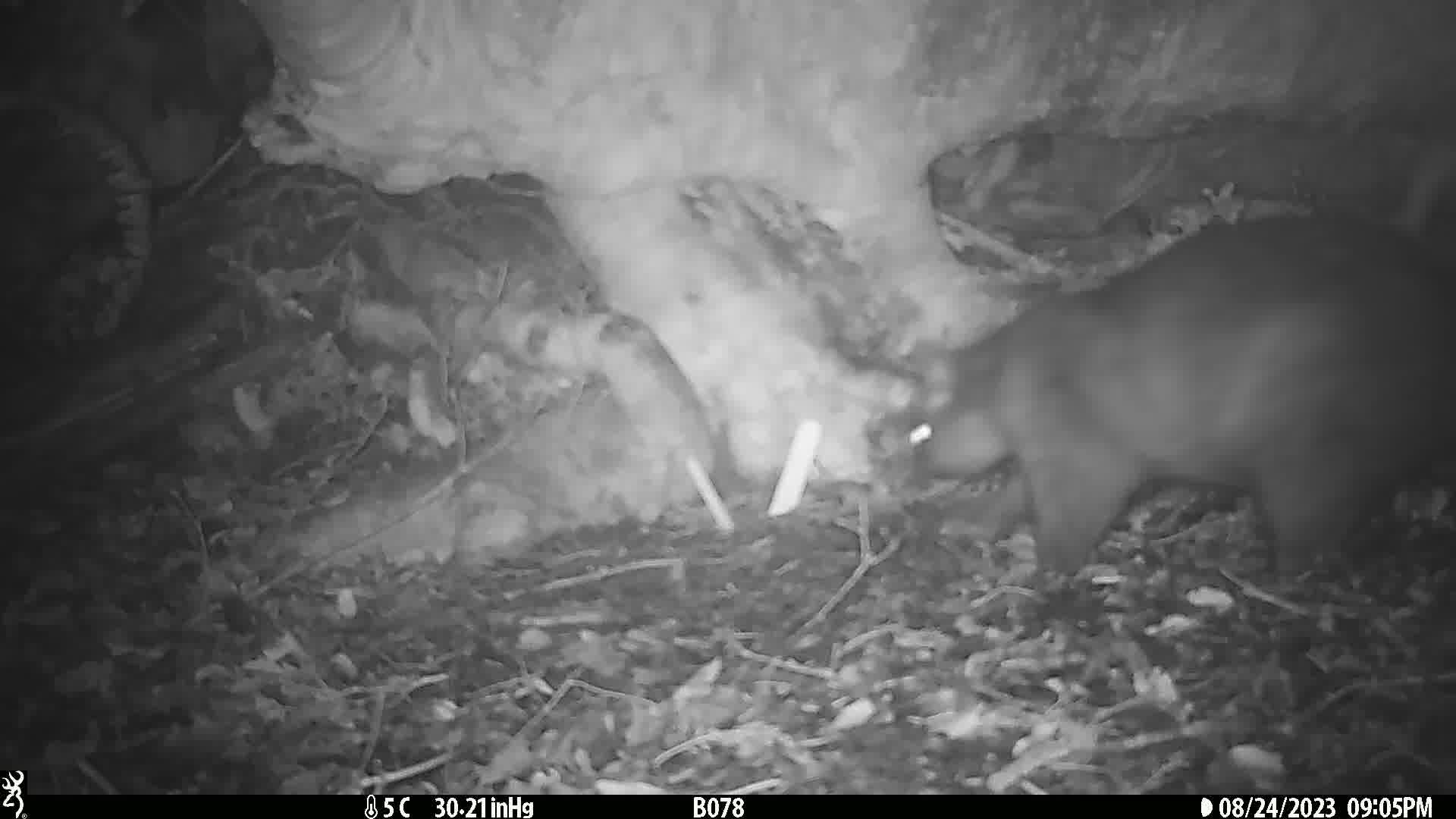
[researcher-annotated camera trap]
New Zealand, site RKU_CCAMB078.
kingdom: Animalia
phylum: Chordata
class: Mammalia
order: Diprotodontia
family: Phalangeridae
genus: Trichosurus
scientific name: Trichosurus vulpecula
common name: common brushtail possum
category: possum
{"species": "possum (common brushtail possum) (Trichosurus vulpecula)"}